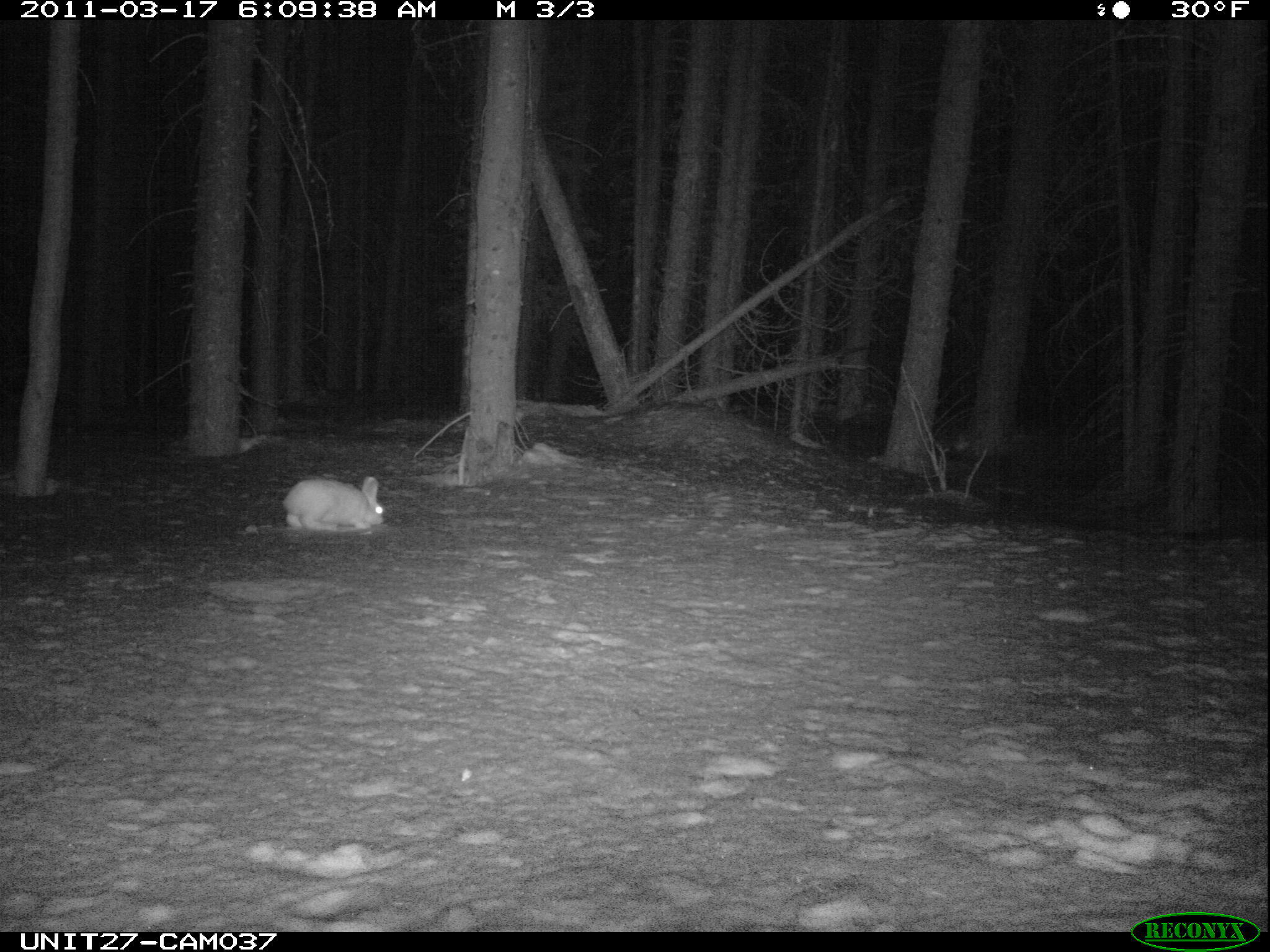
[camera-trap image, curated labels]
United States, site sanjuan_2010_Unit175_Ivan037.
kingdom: Animalia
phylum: Chordata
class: Mammalia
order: Lagomorpha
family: Leporidae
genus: Lepus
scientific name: Lepus americanus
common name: snowshoe hare